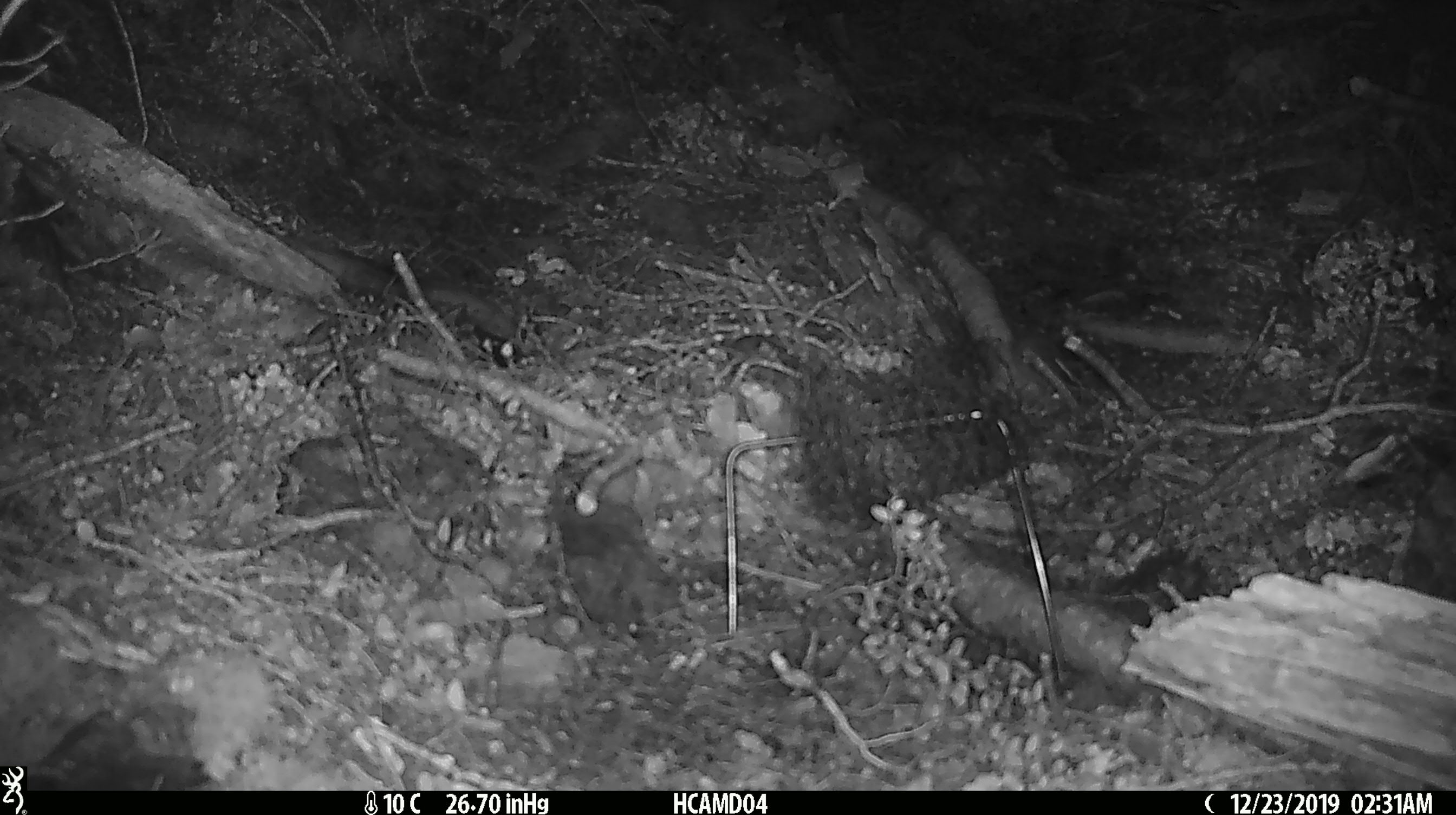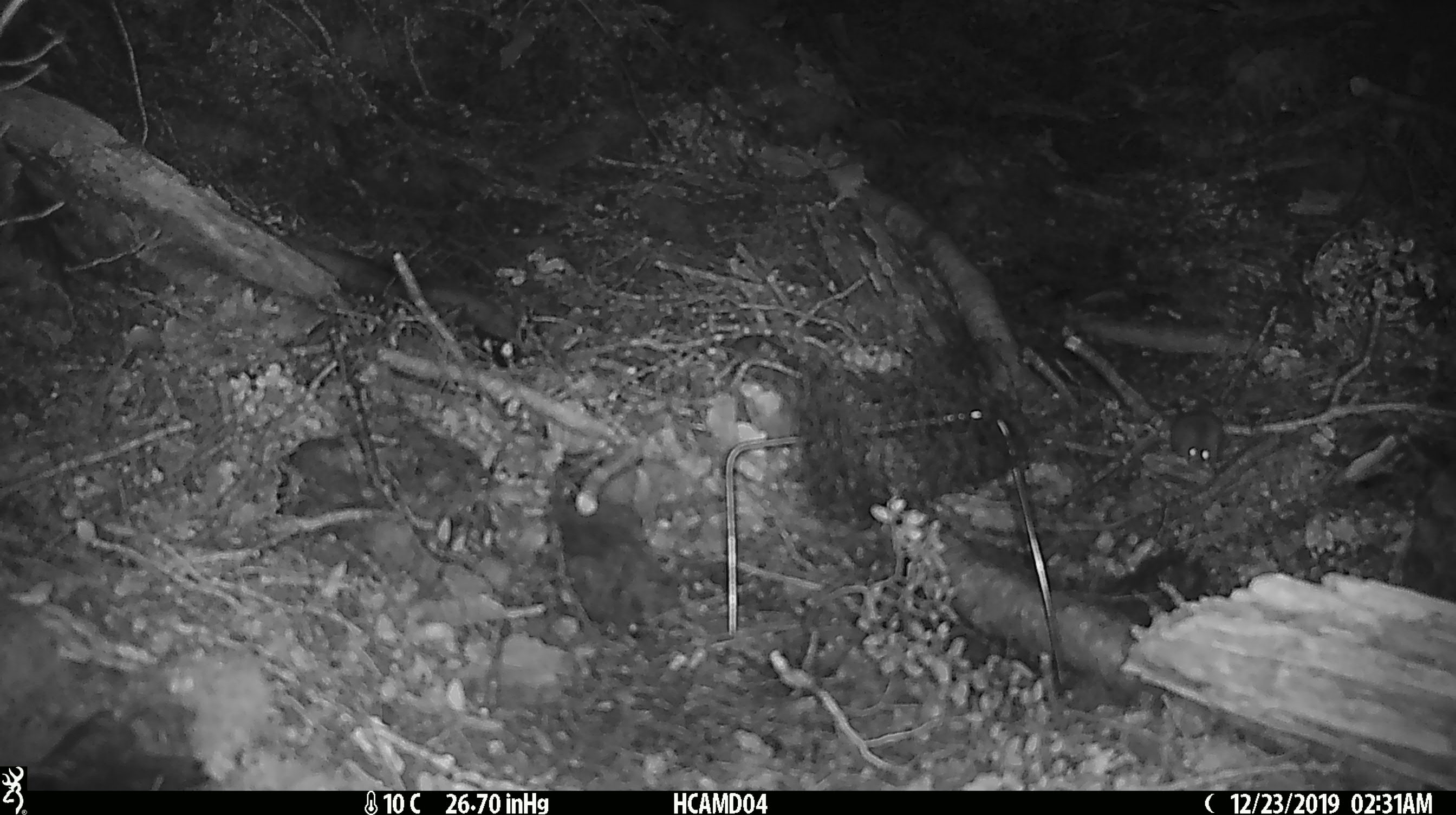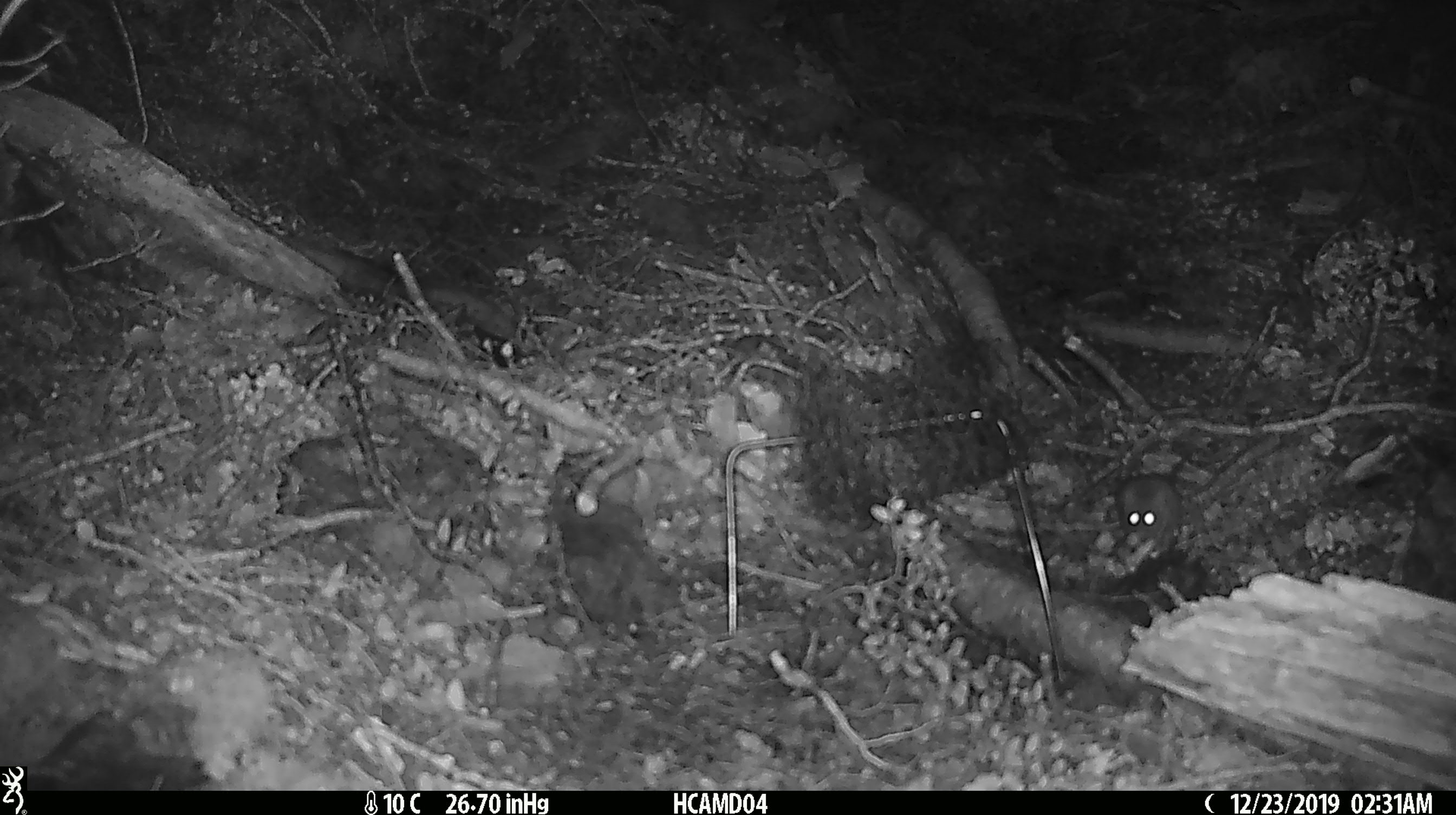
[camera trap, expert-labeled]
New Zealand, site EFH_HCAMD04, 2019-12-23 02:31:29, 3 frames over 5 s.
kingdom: Animalia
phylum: Chordata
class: Mammalia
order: Rodentia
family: Muridae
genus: Mus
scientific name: Mus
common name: mouse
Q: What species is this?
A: Mouse (Mus).